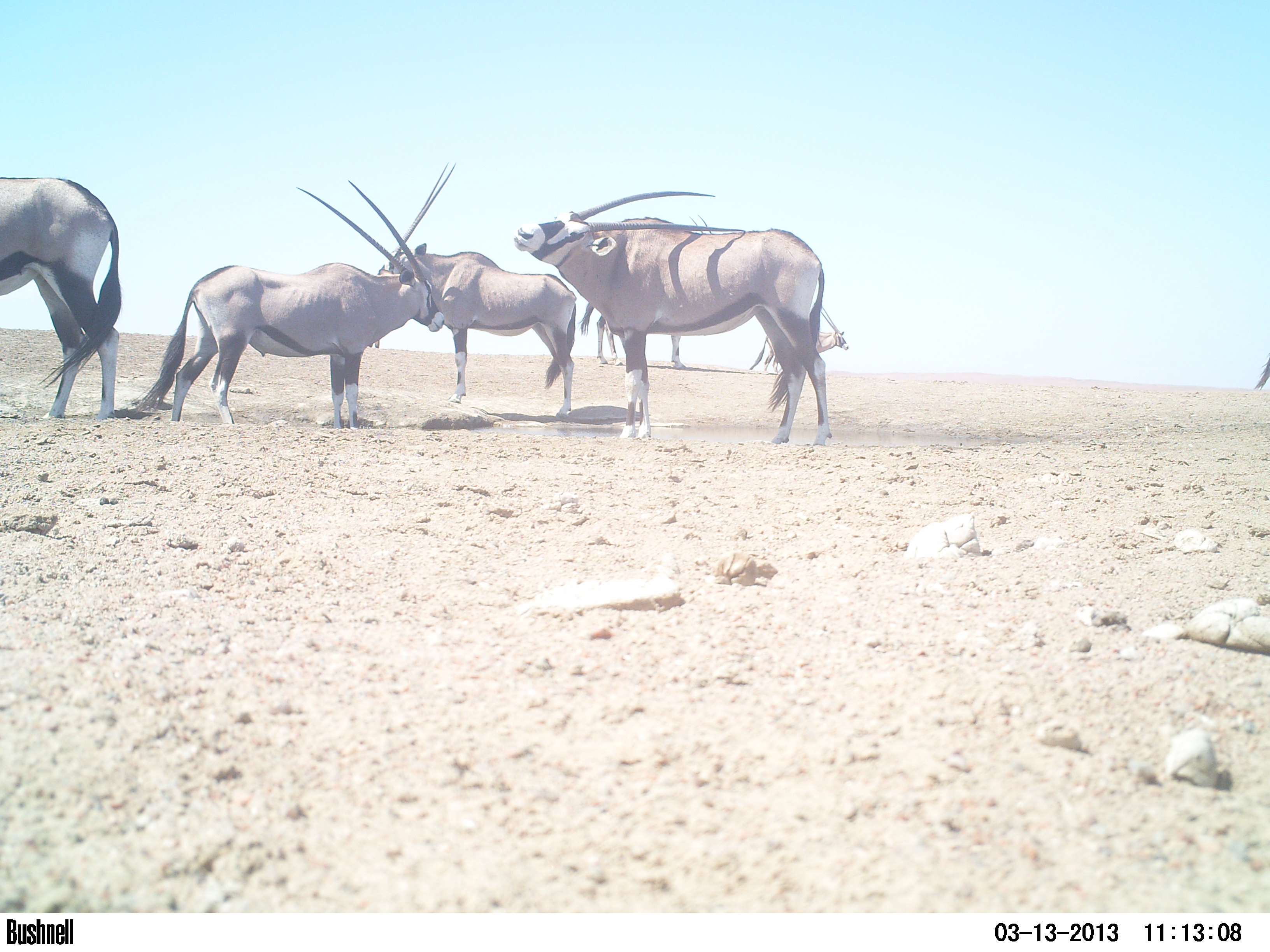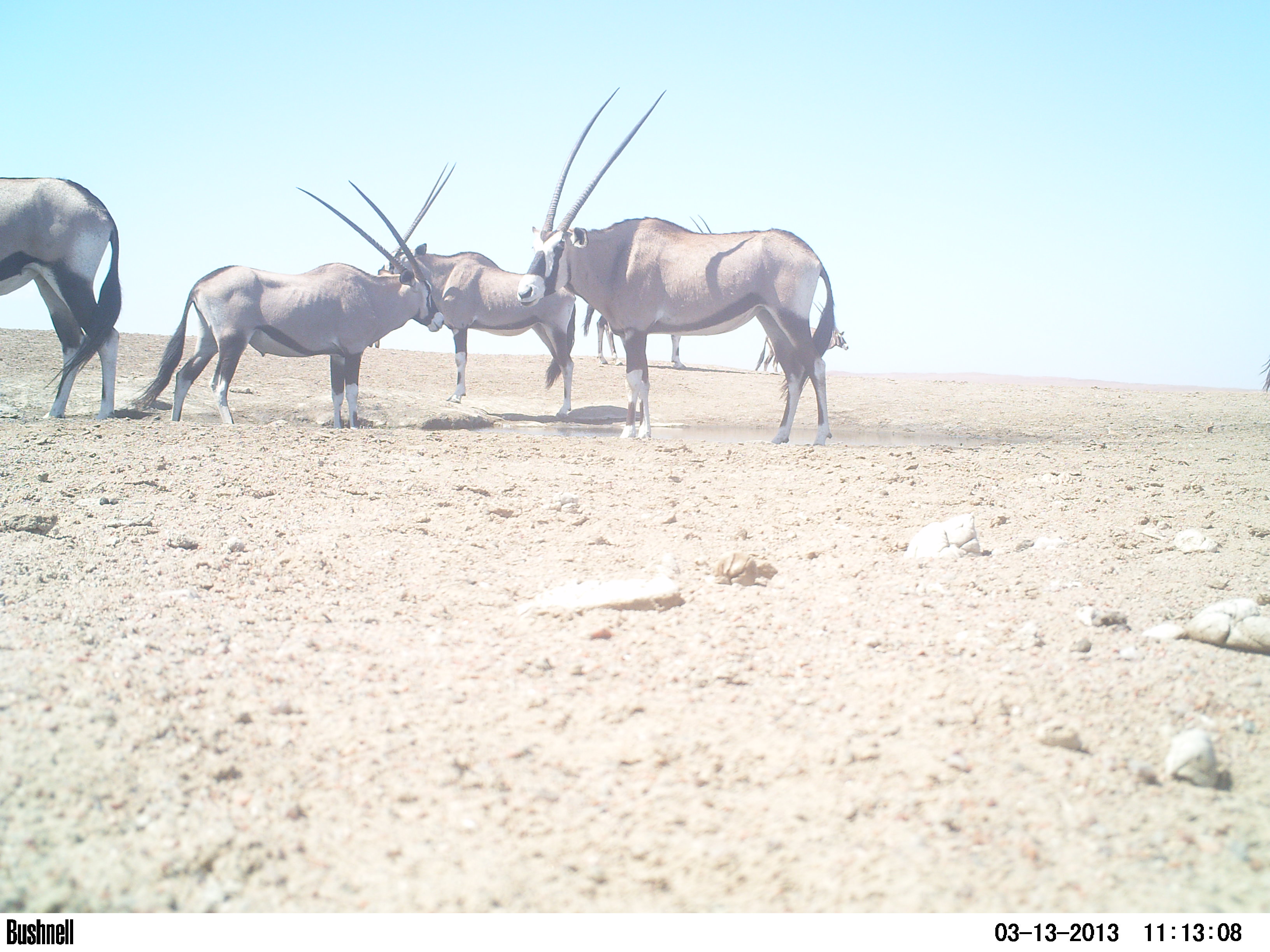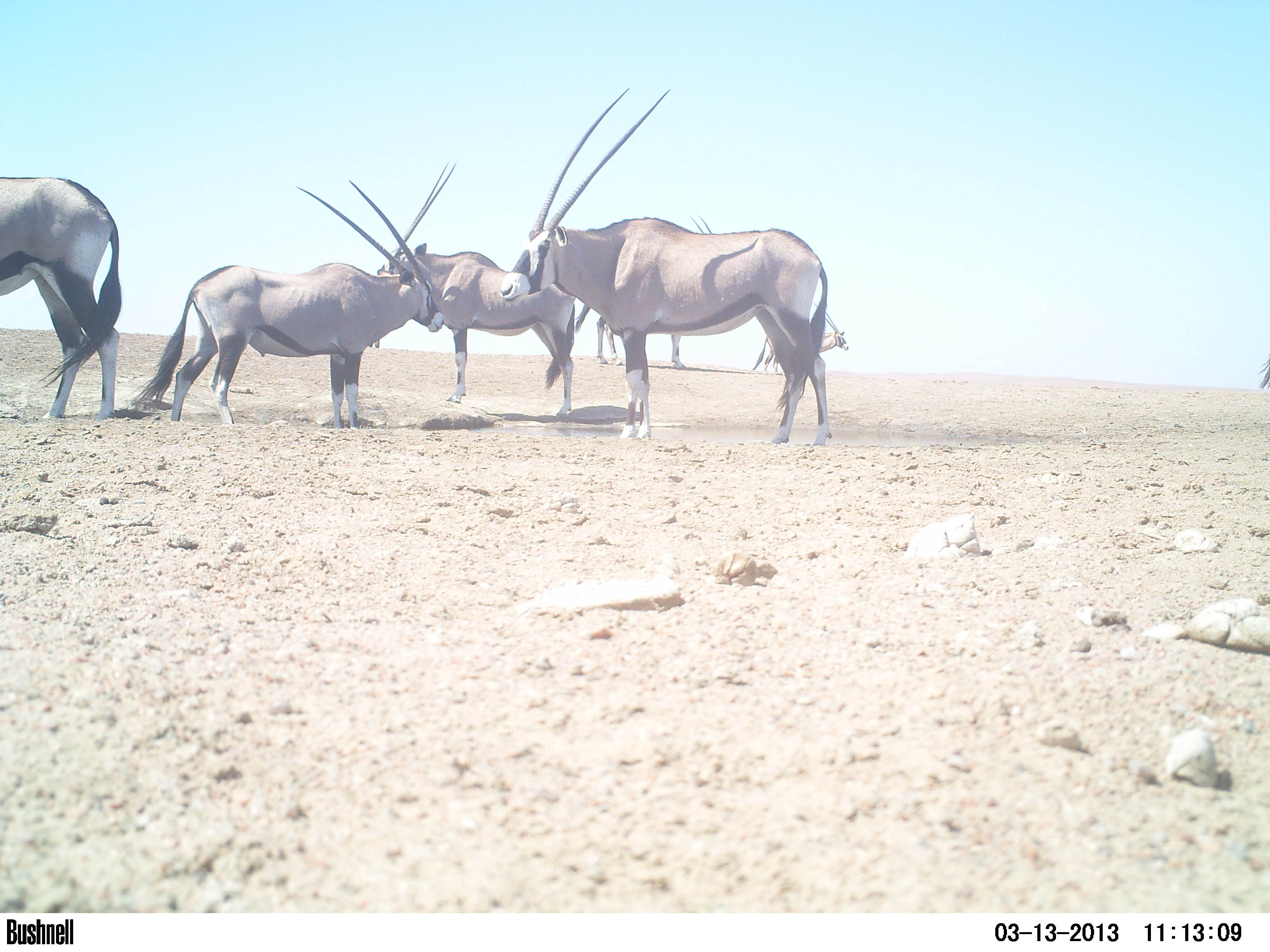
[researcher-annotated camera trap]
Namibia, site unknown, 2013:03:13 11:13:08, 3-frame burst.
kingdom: Animalia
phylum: Chordata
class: Mammalia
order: Artiodactyla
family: Bovidae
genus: Oryx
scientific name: Oryx gazella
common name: gemsbok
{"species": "Oryx gazella (gemsbok)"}